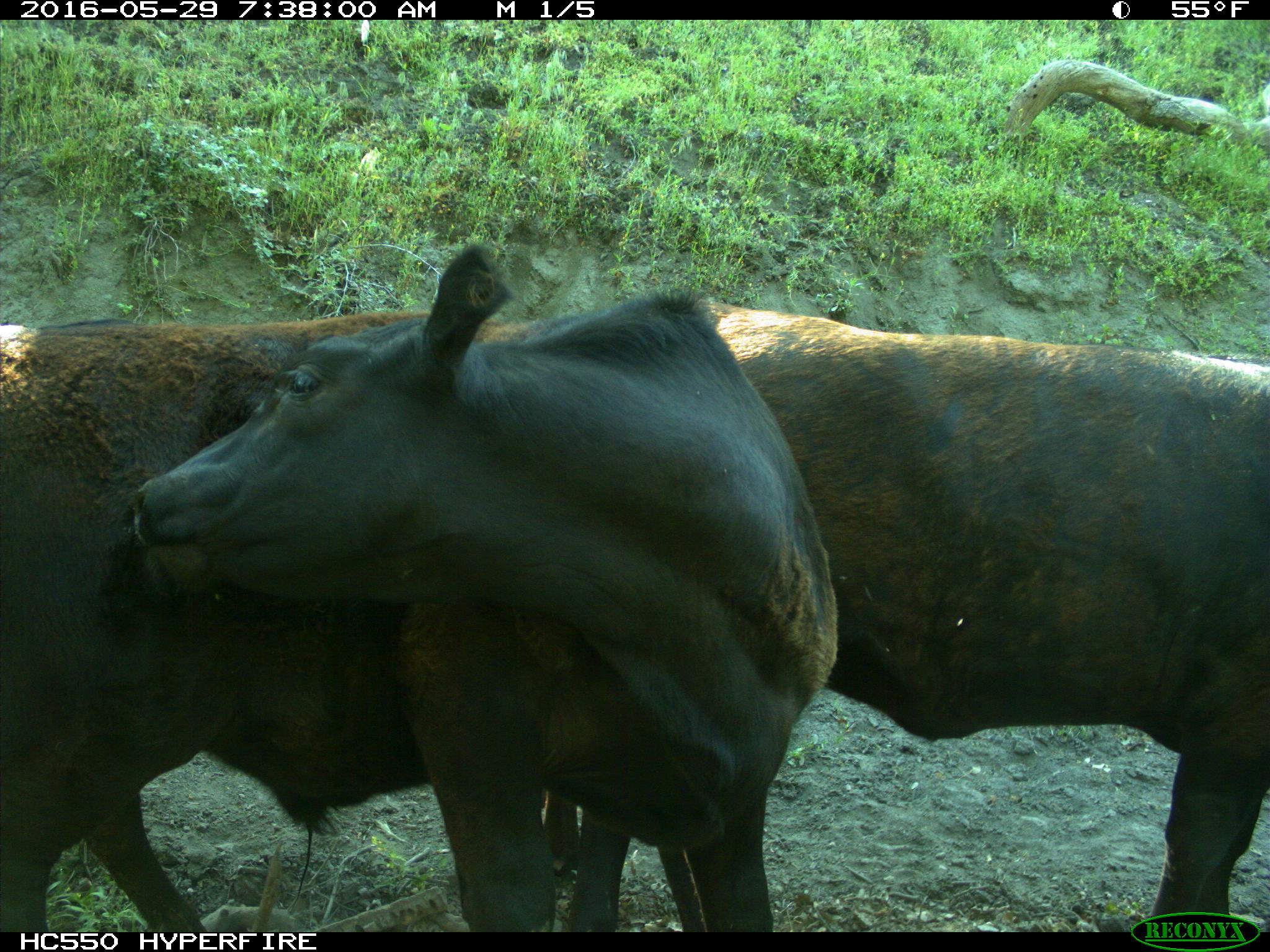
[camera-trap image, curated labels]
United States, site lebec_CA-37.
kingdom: Animalia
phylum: Chordata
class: Mammalia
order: Artiodactyla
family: Bovidae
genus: Bos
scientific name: Bos taurus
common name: domestic cow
Bos taurus (domestic cow).